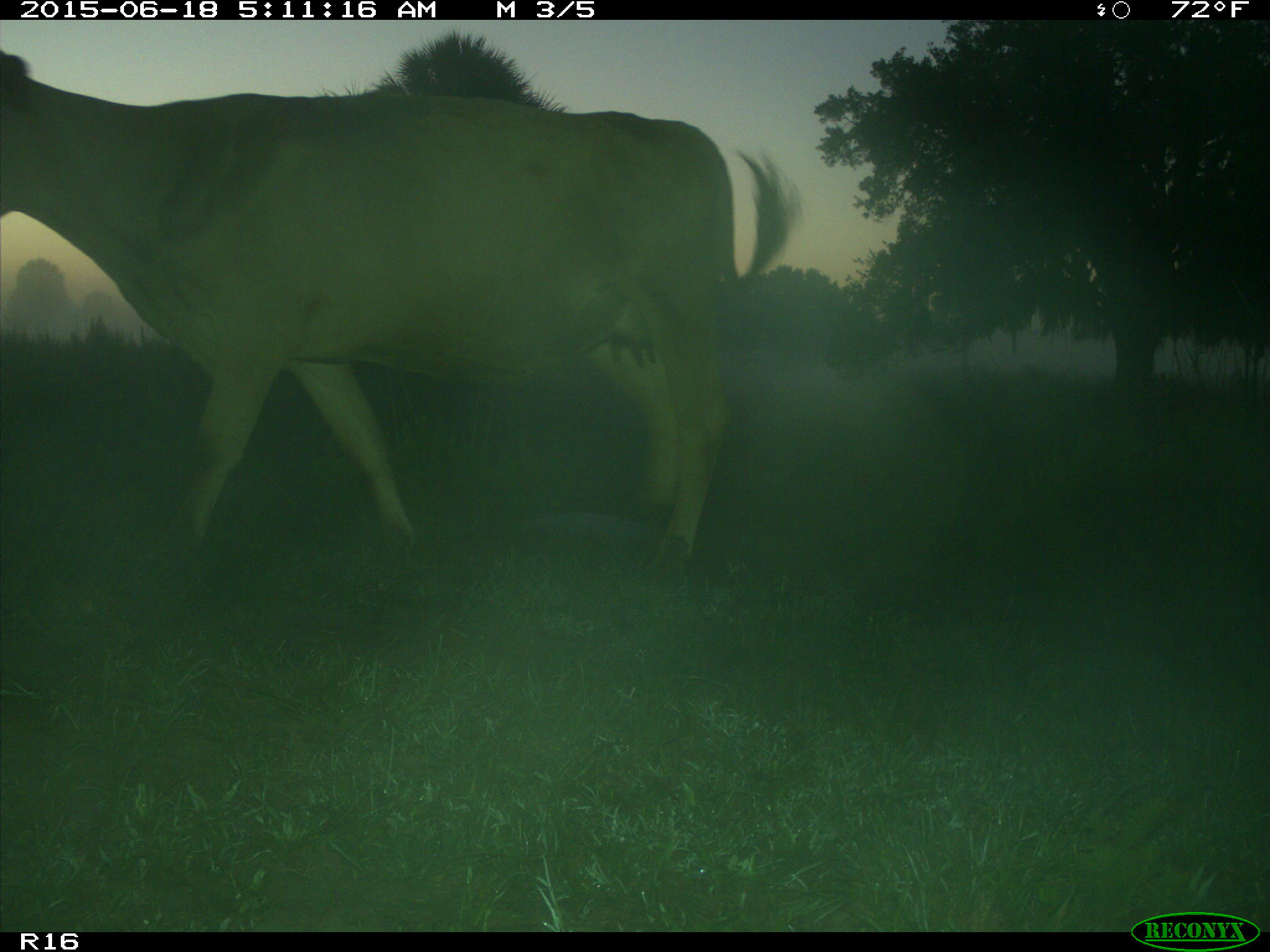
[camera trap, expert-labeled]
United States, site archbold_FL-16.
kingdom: Animalia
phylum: Chordata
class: Mammalia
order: Artiodactyla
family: Bovidae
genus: Bos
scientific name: Bos taurus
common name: domestic cow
Bos taurus (domestic cow).